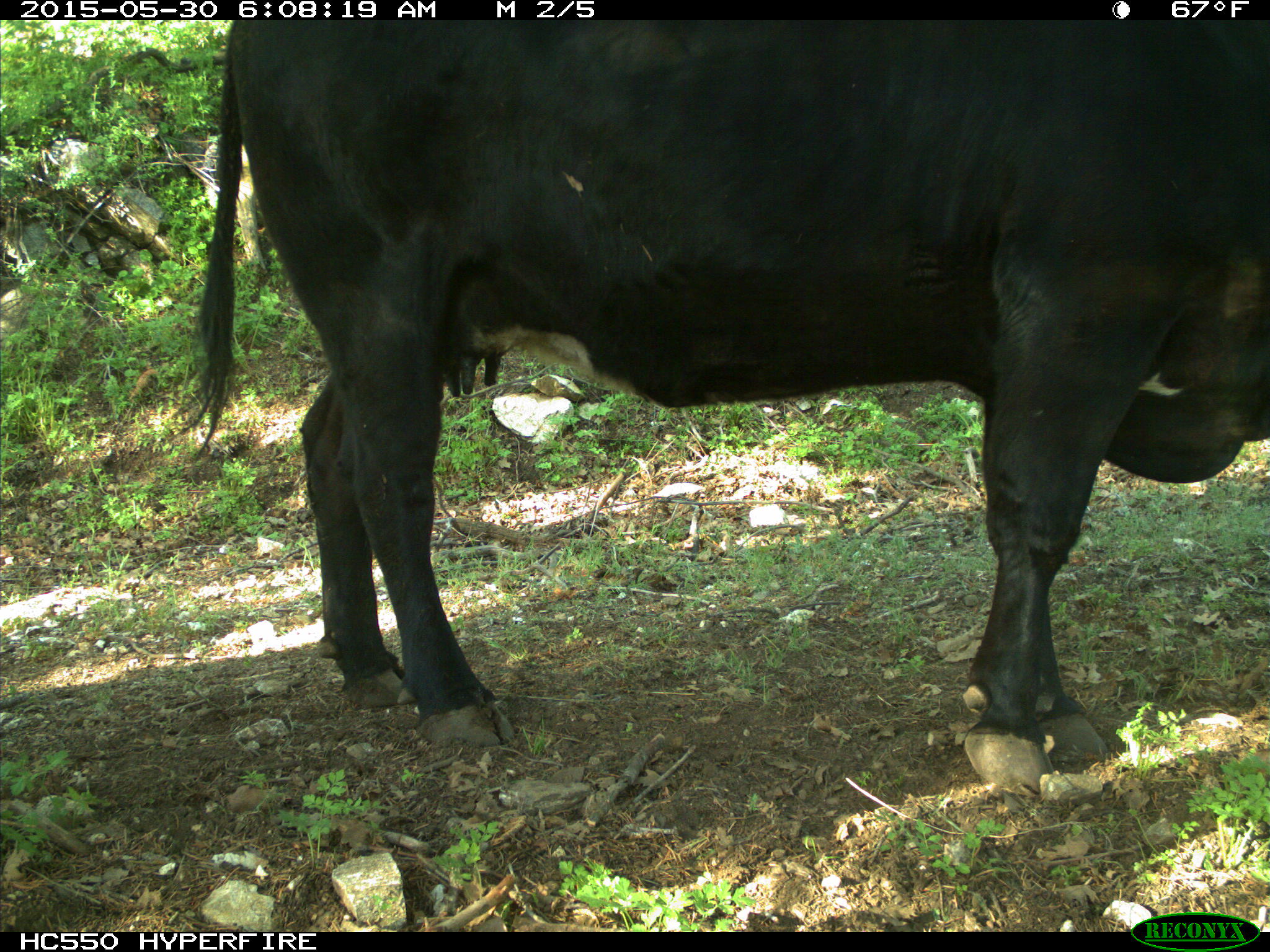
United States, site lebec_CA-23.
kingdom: Animalia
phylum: Chordata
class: Mammalia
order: Artiodactyla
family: Bovidae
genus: Bos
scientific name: Bos taurus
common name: domestic cow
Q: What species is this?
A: Bos taurus (domestic cow).